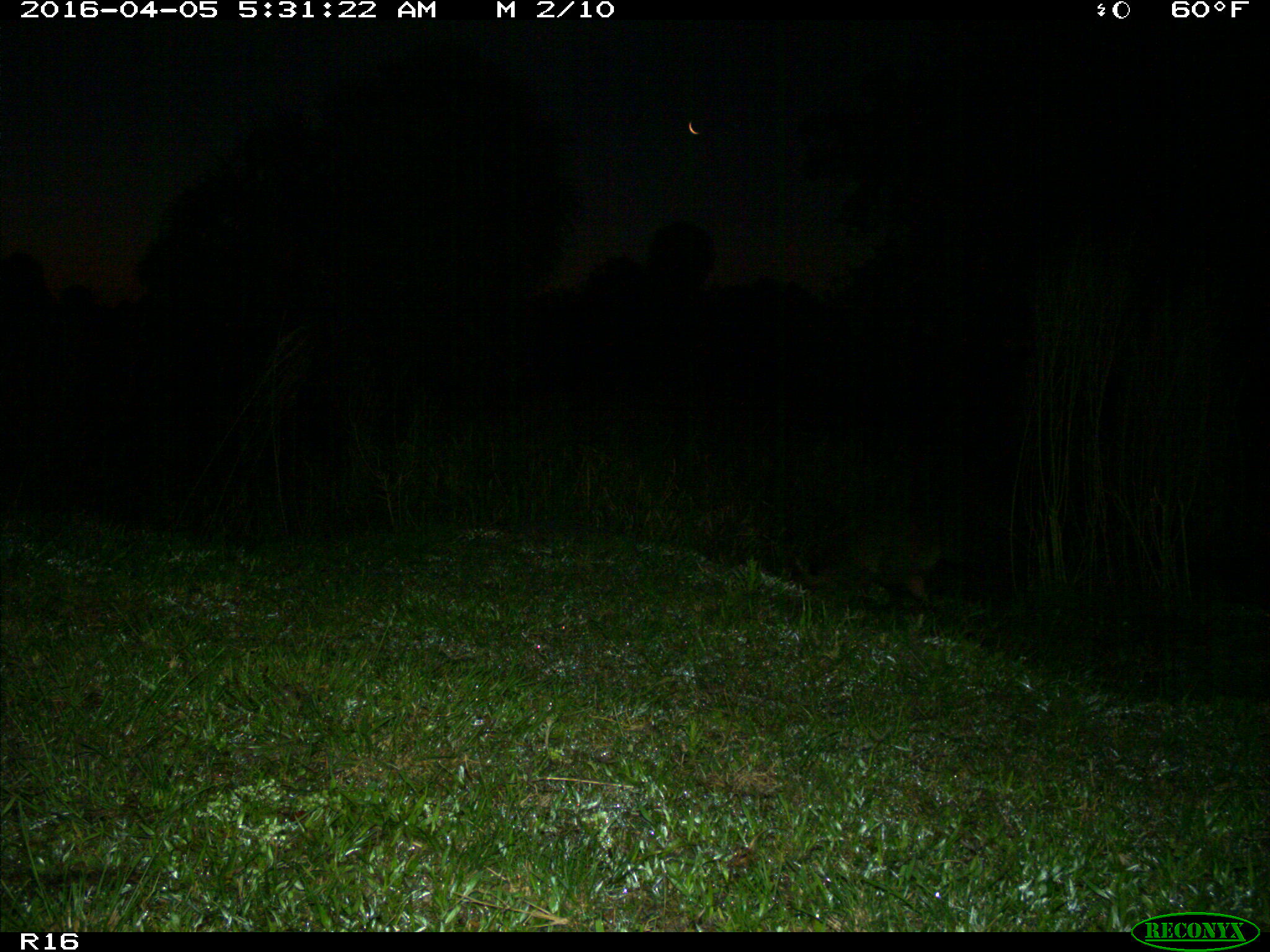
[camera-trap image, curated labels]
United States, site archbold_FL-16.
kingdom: Animalia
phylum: Chordata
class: Mammalia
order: Carnivora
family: Procyonidae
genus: Procyon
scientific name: Procyon lotor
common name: common raccoon